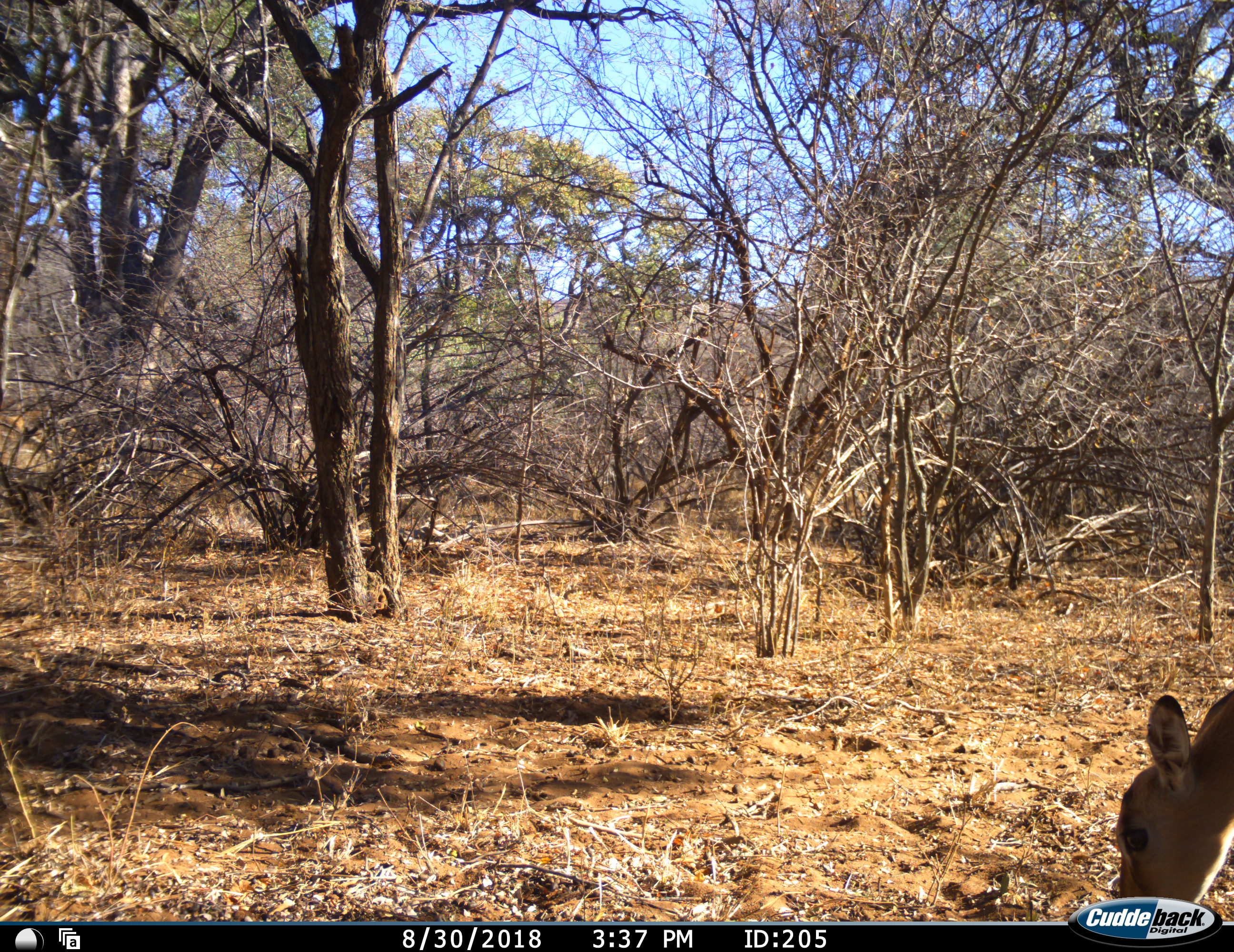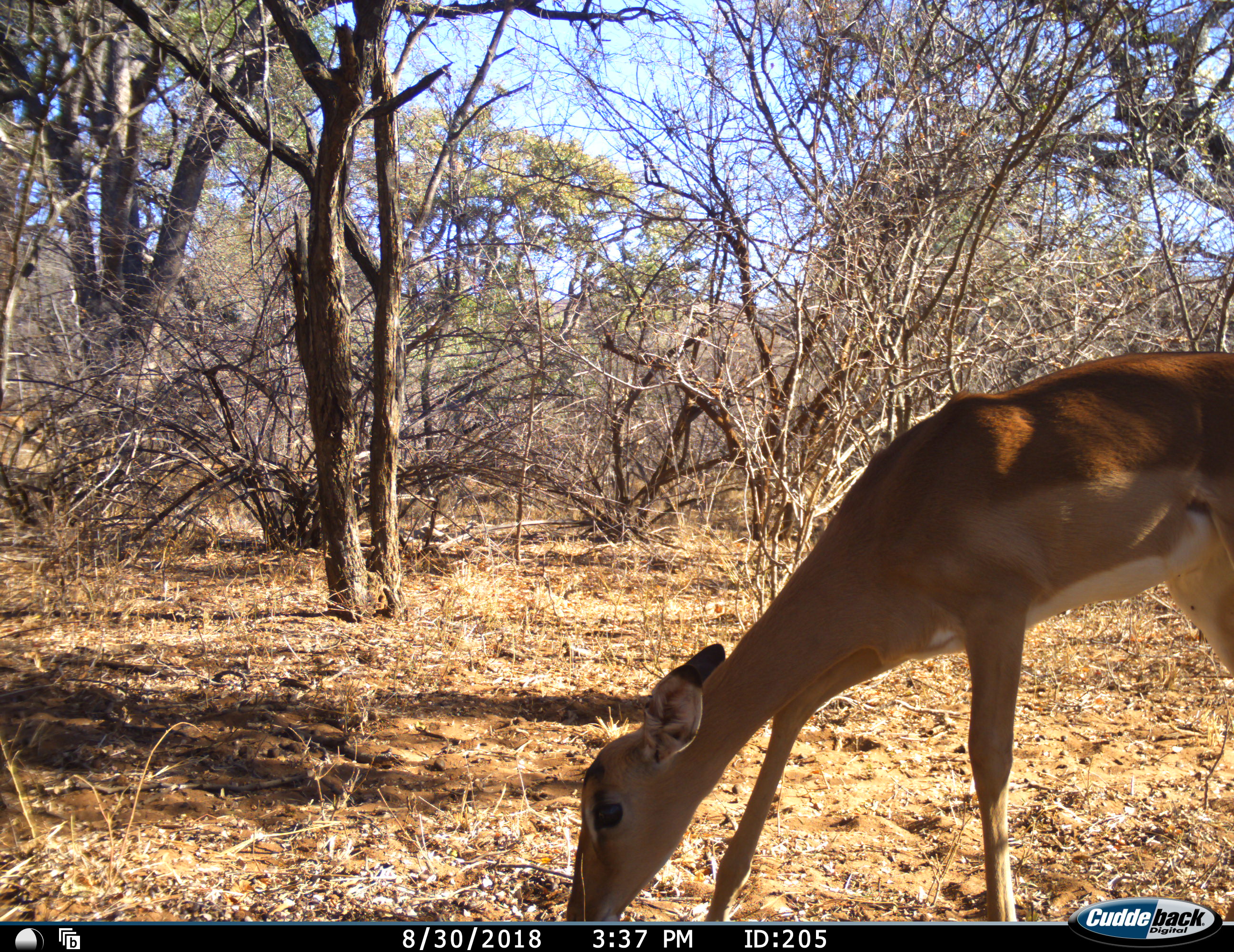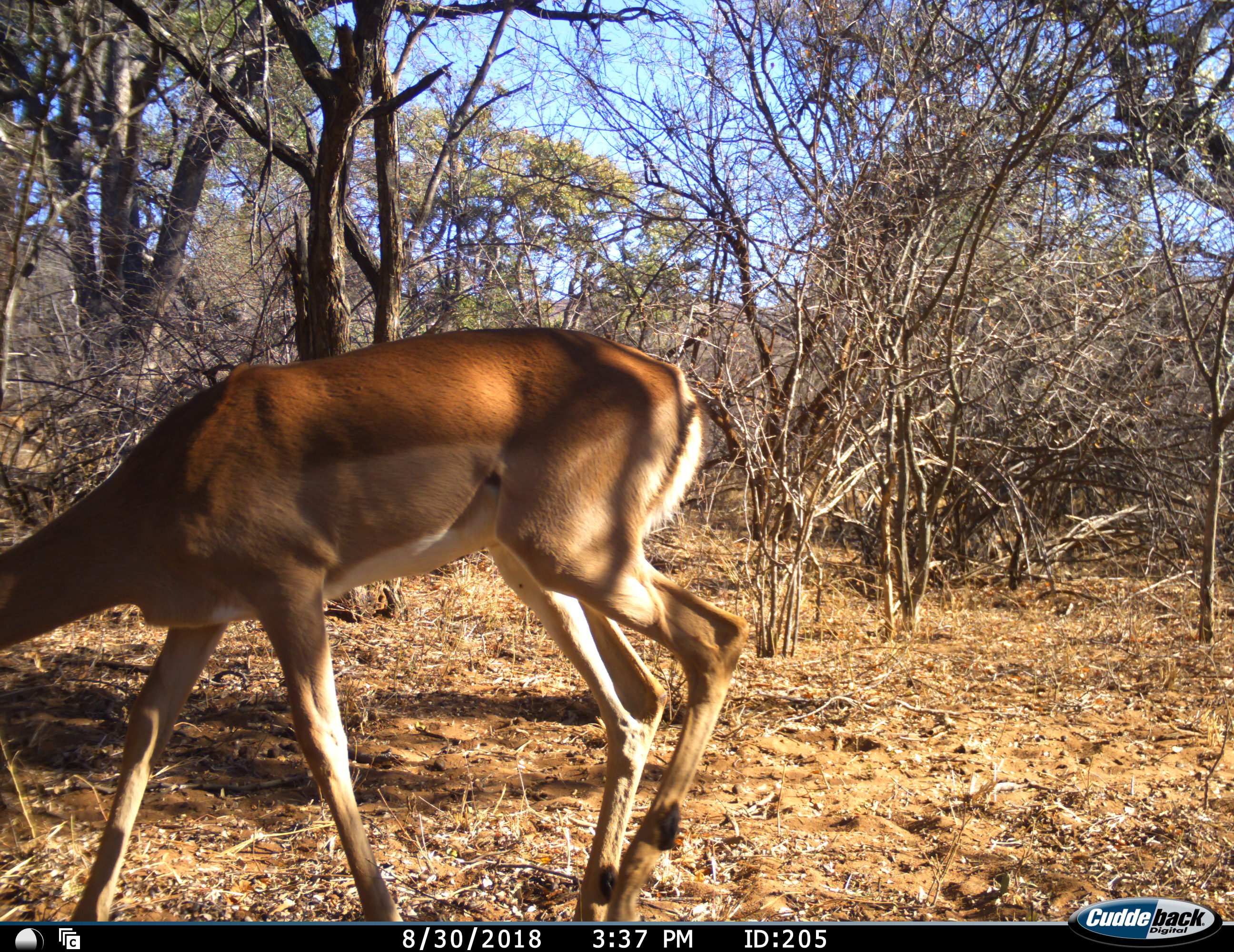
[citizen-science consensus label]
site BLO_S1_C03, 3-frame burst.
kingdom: Animalia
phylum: Chordata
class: Mammalia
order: Artiodactyla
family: Bovidae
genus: Aepyceros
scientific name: Aepyceros melampus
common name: impala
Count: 1.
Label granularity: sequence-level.